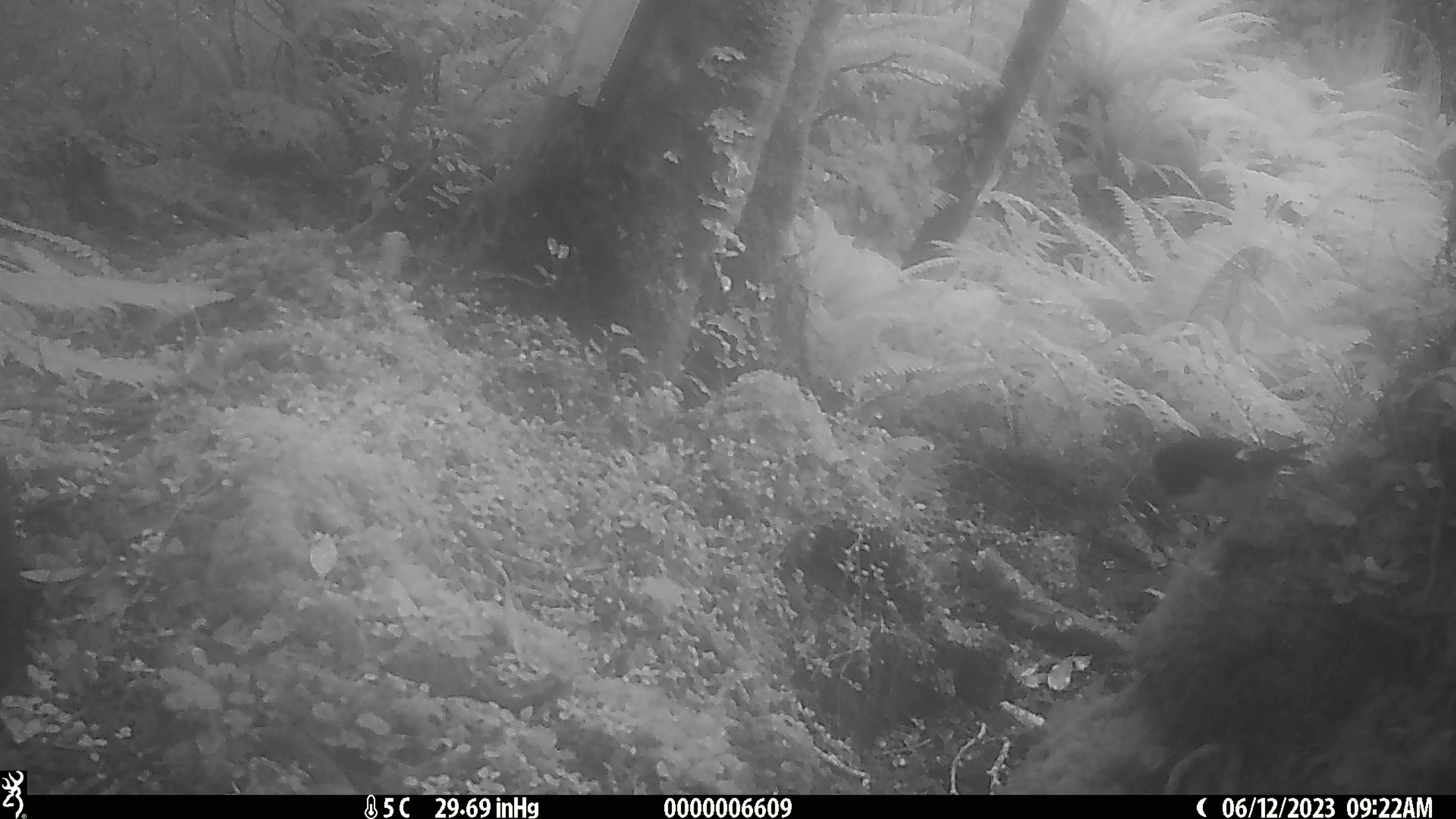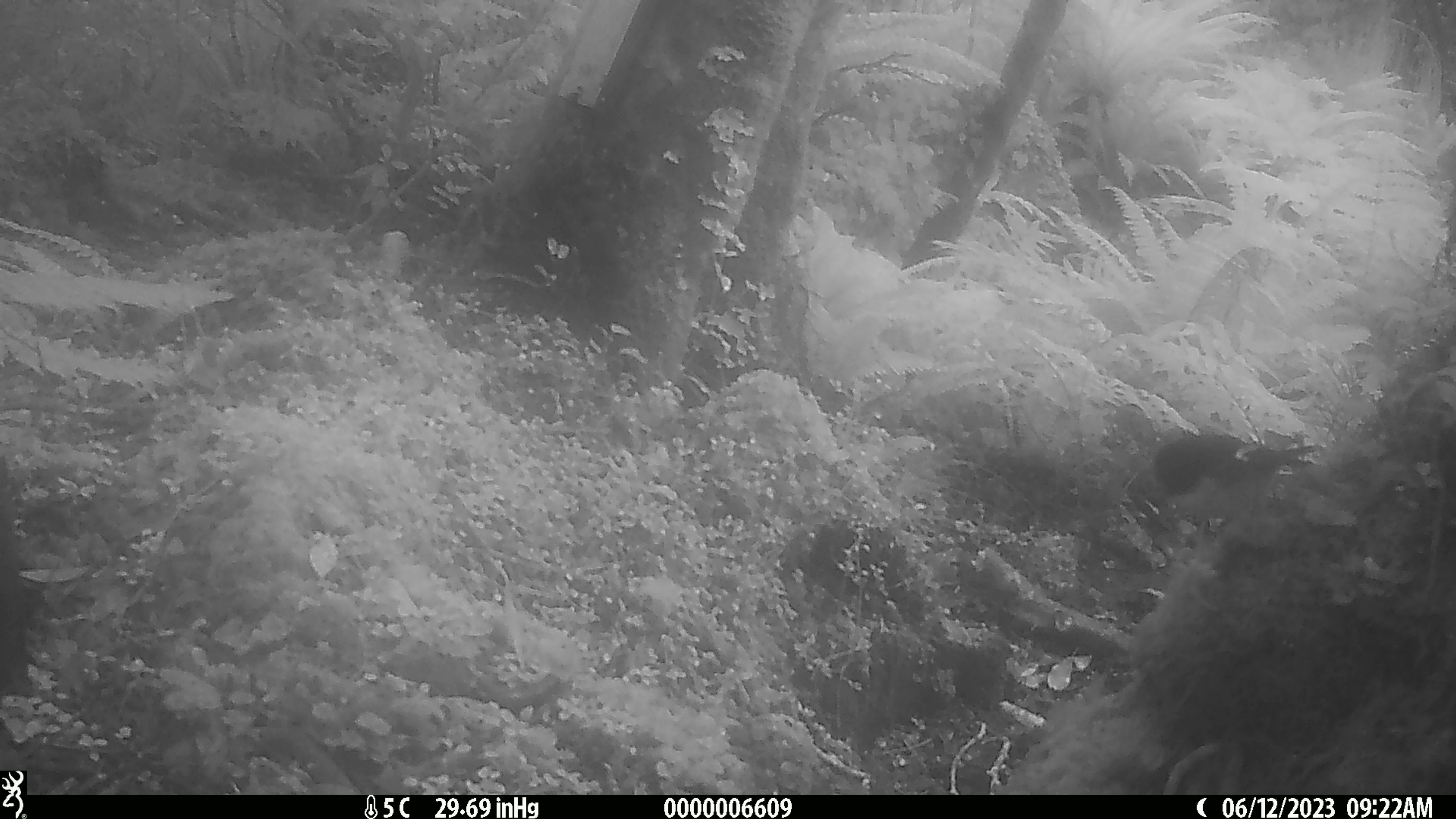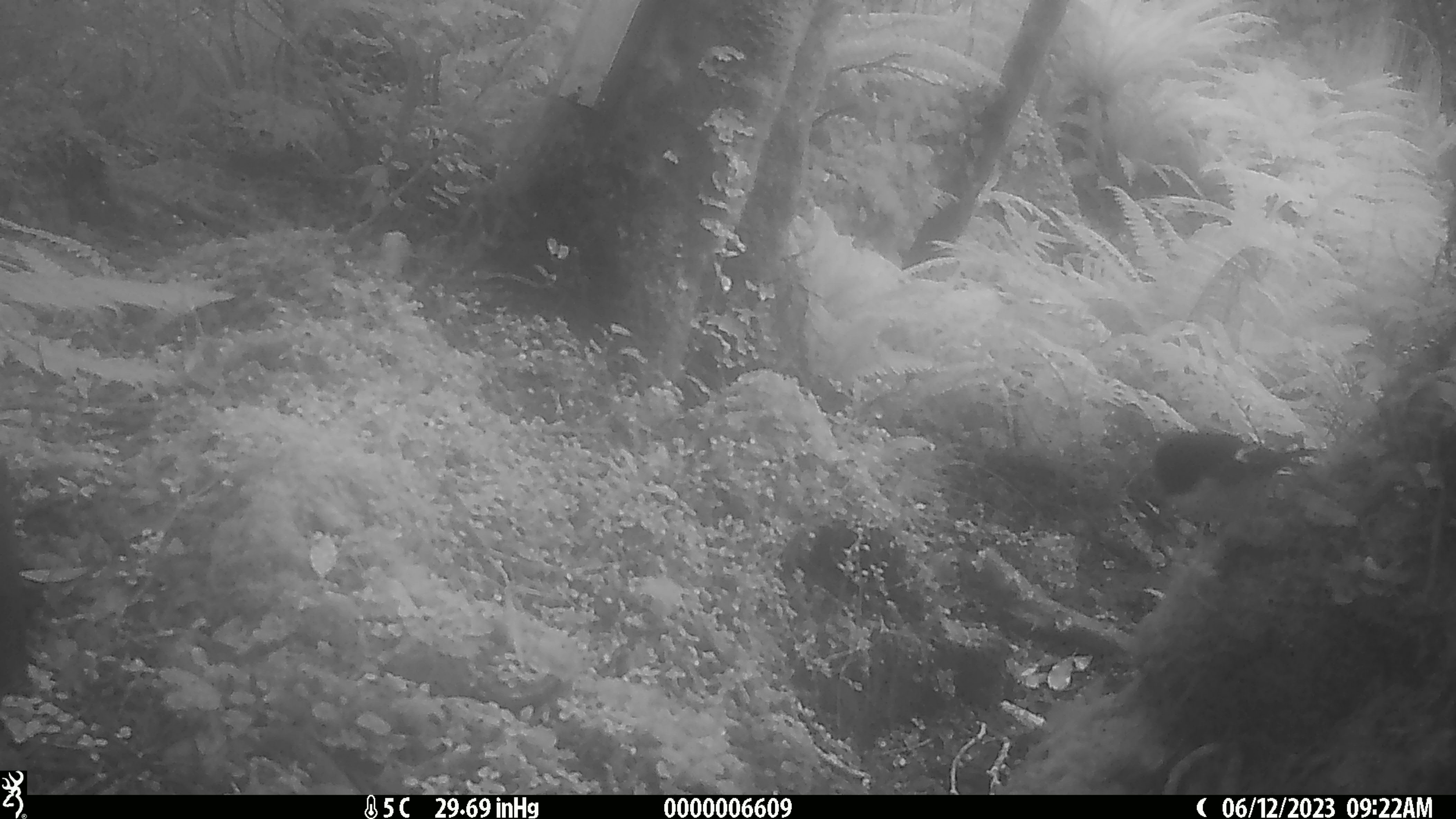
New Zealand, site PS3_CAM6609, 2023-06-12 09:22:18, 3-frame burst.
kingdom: Animalia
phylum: Chordata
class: Aves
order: Passeriformes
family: Petroicidae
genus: Petroica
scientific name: Petroica macrocephala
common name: tomtit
Tomtit (Petroica macrocephala).